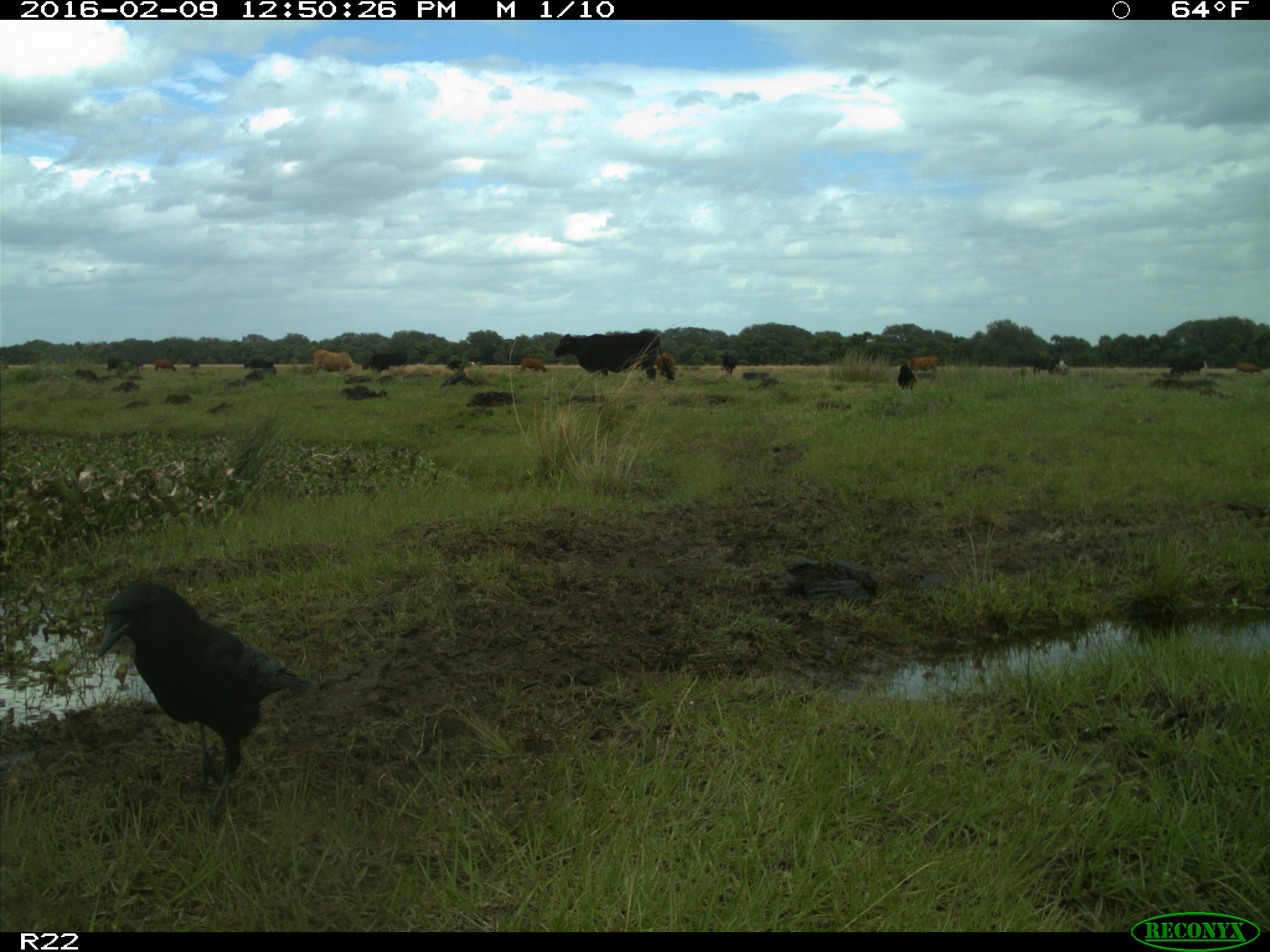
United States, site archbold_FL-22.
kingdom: Animalia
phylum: Chordata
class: Mammalia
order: Artiodactyla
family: Bovidae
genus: Bos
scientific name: Bos taurus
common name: domestic cow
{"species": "Bos taurus (domestic cow)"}